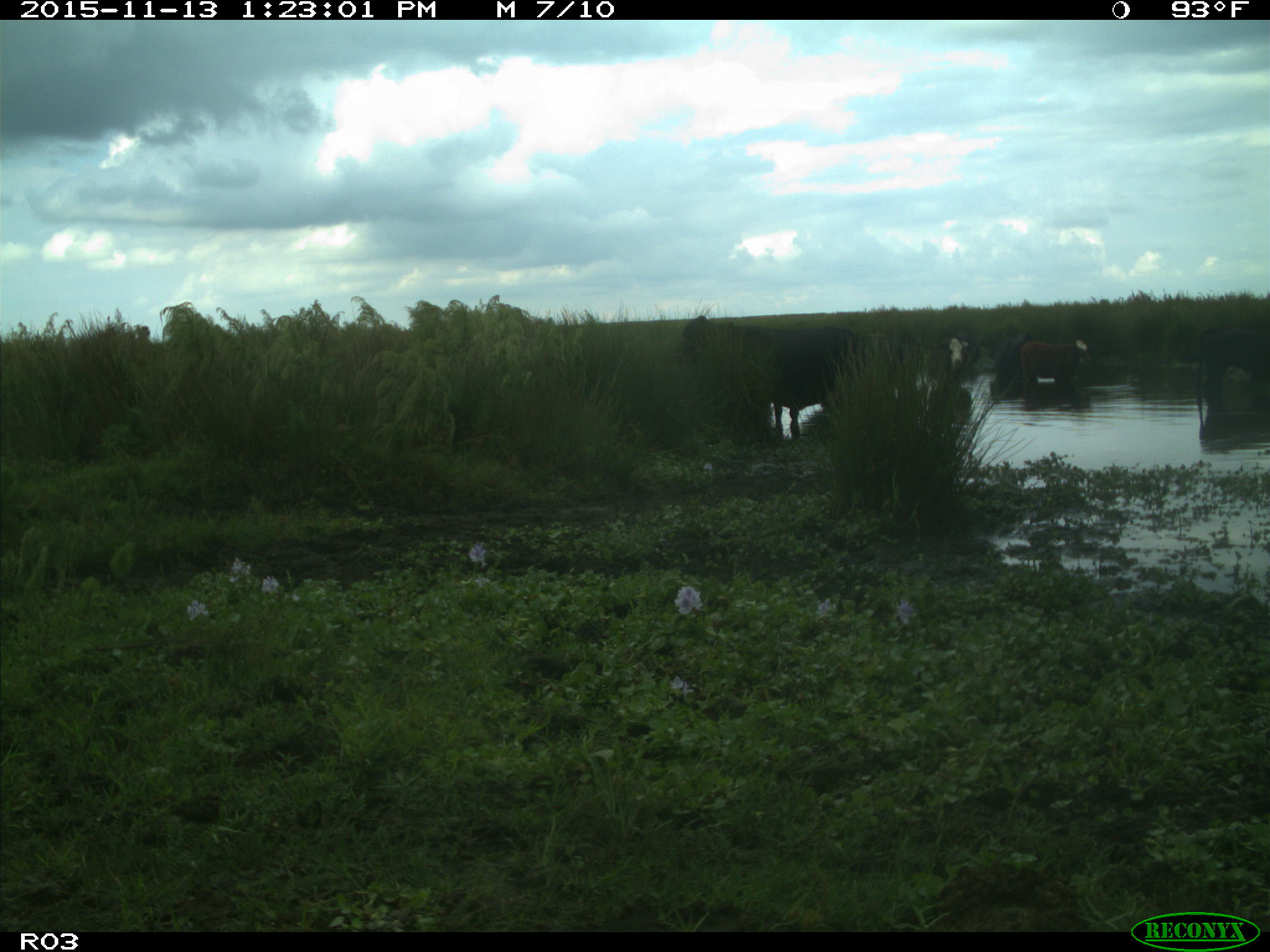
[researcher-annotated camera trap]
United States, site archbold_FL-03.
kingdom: Animalia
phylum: Chordata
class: Mammalia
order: Artiodactyla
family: Bovidae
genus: Bos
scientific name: Bos taurus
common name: domestic cow